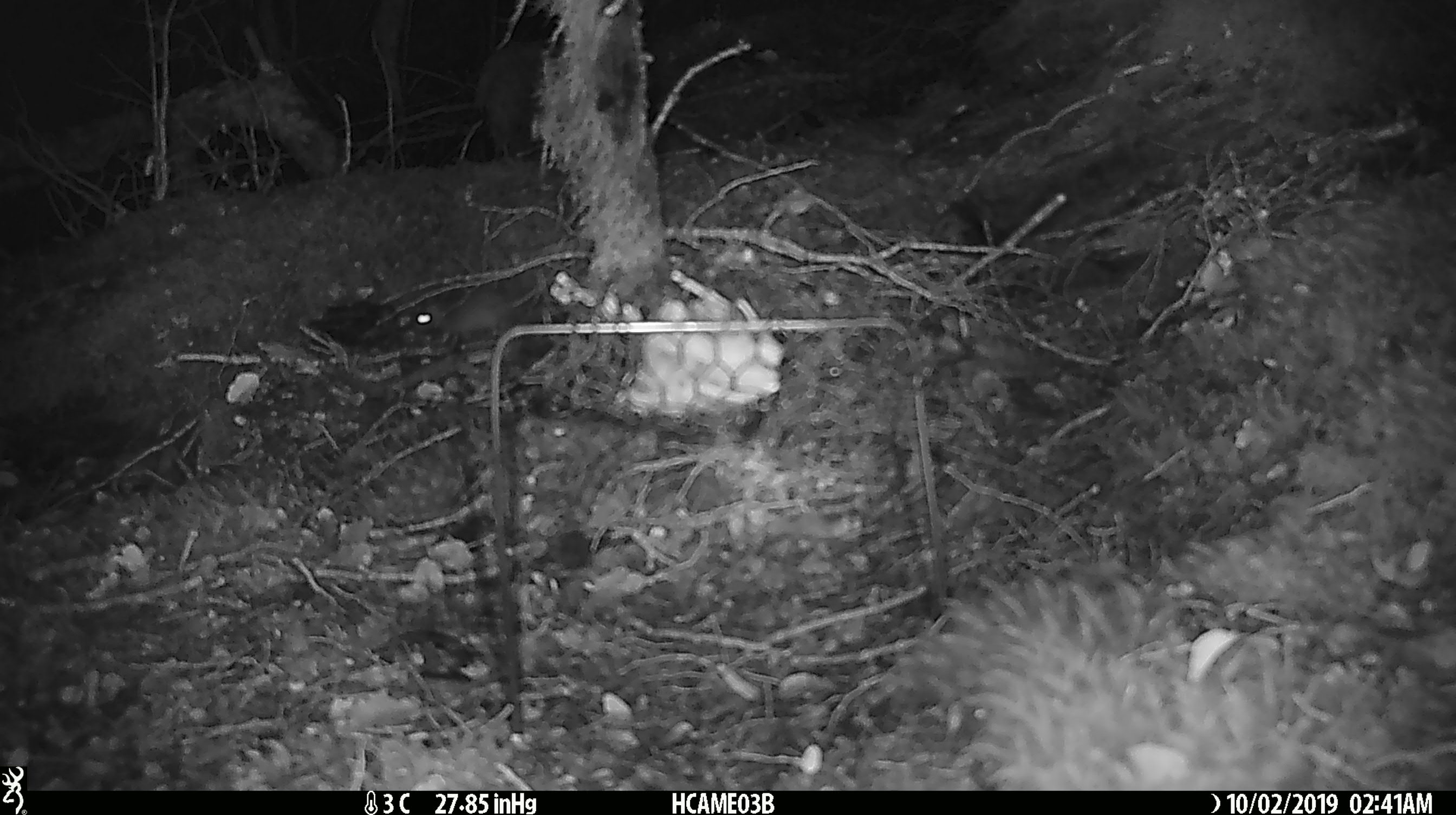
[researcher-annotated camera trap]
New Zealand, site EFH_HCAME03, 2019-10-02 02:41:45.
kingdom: Animalia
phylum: Chordata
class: Mammalia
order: Rodentia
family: Muridae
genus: Mus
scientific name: Mus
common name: mouse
Mouse (Mus).